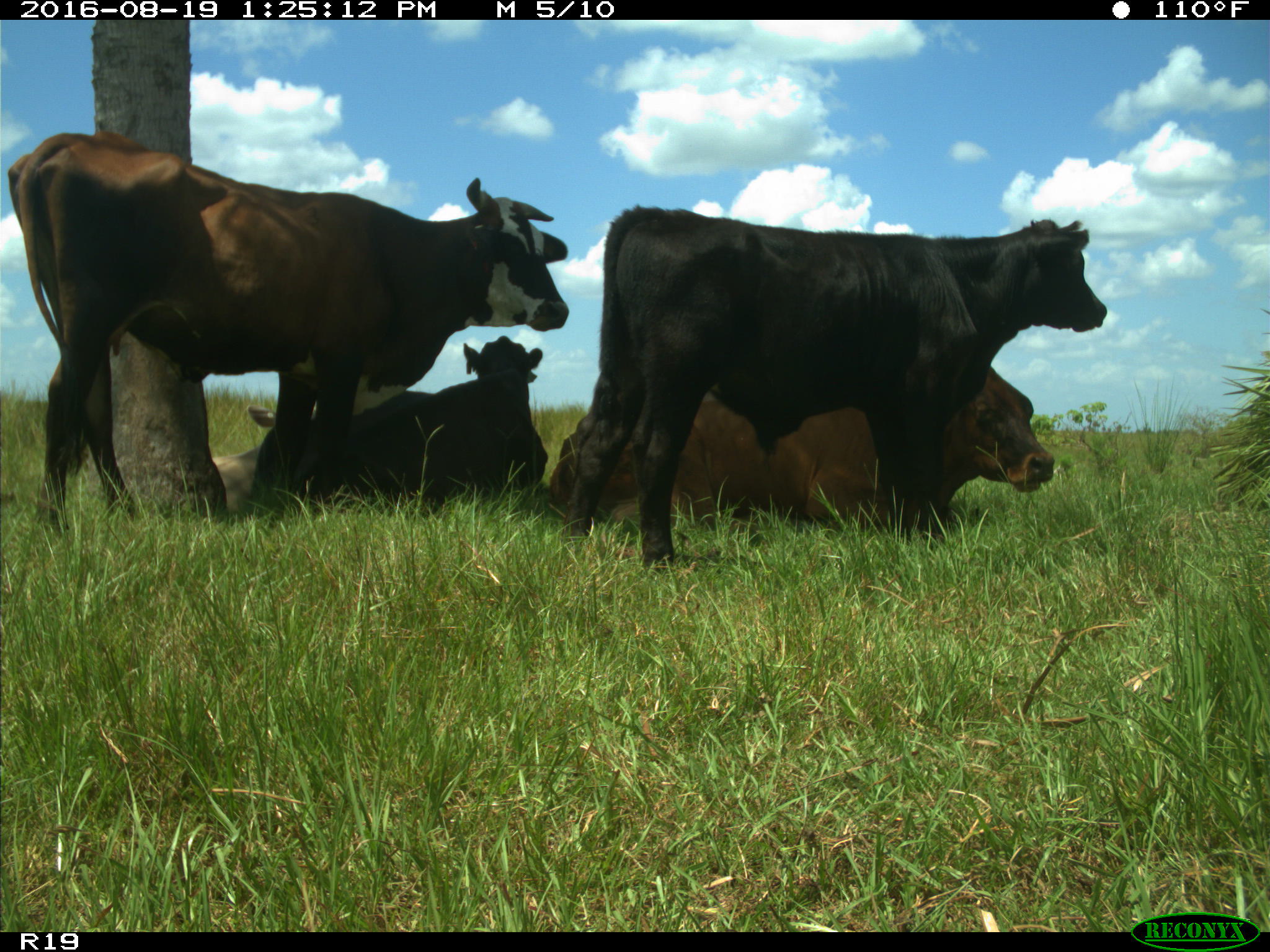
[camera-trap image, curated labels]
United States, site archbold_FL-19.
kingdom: Animalia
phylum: Chordata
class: Mammalia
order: Artiodactyla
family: Bovidae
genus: Bos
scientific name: Bos taurus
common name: domestic cow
Bos taurus (domestic cow).